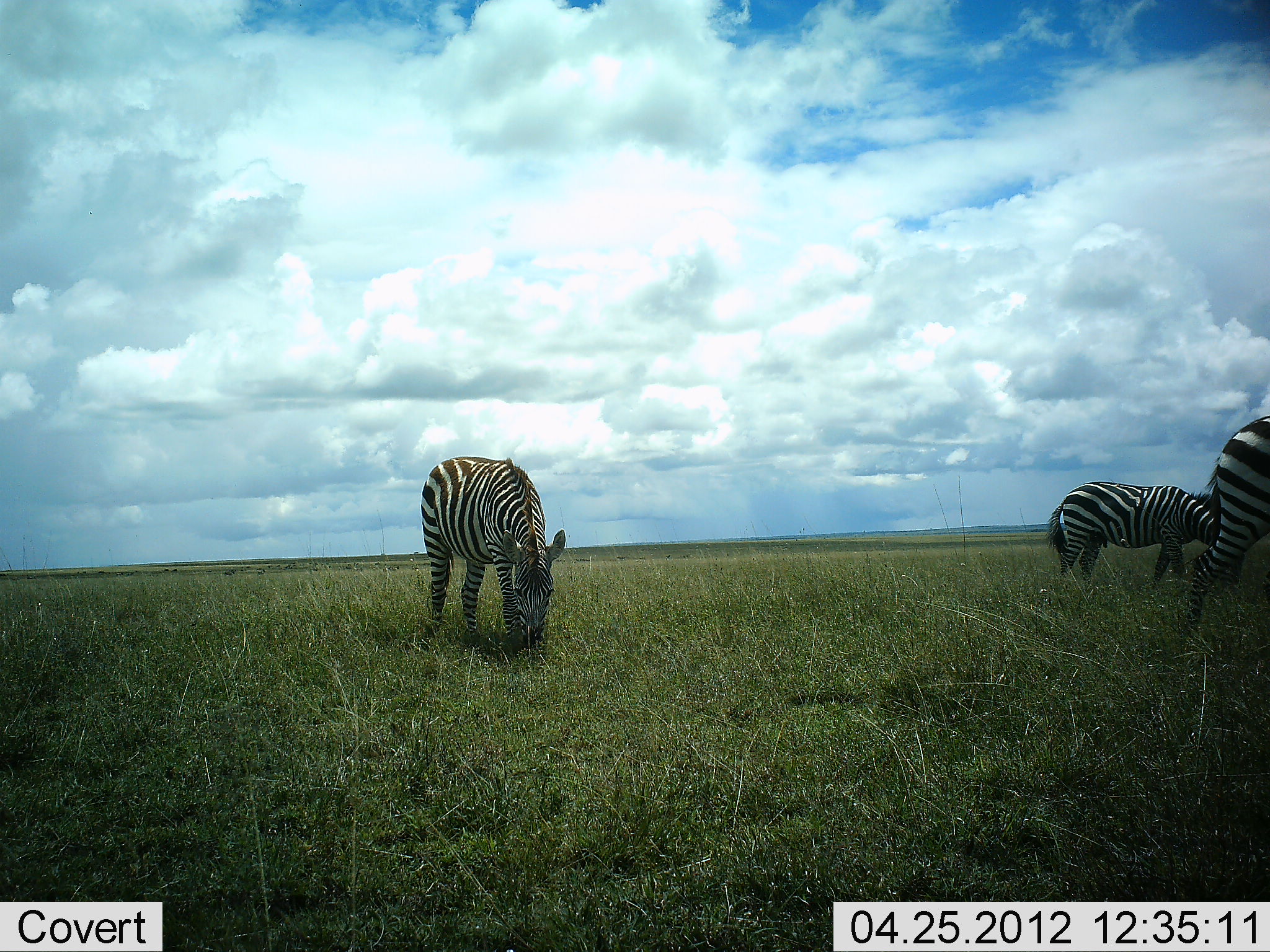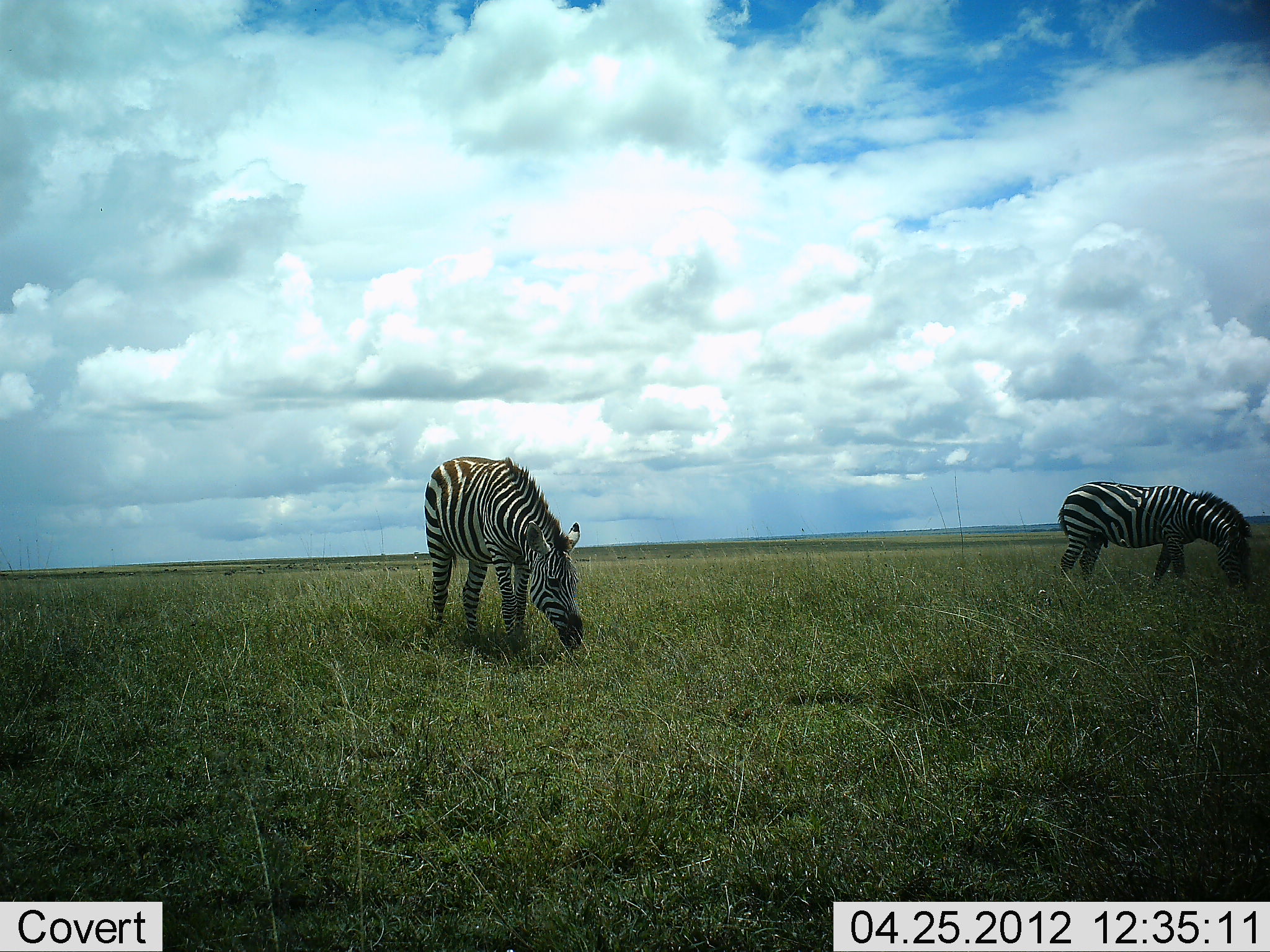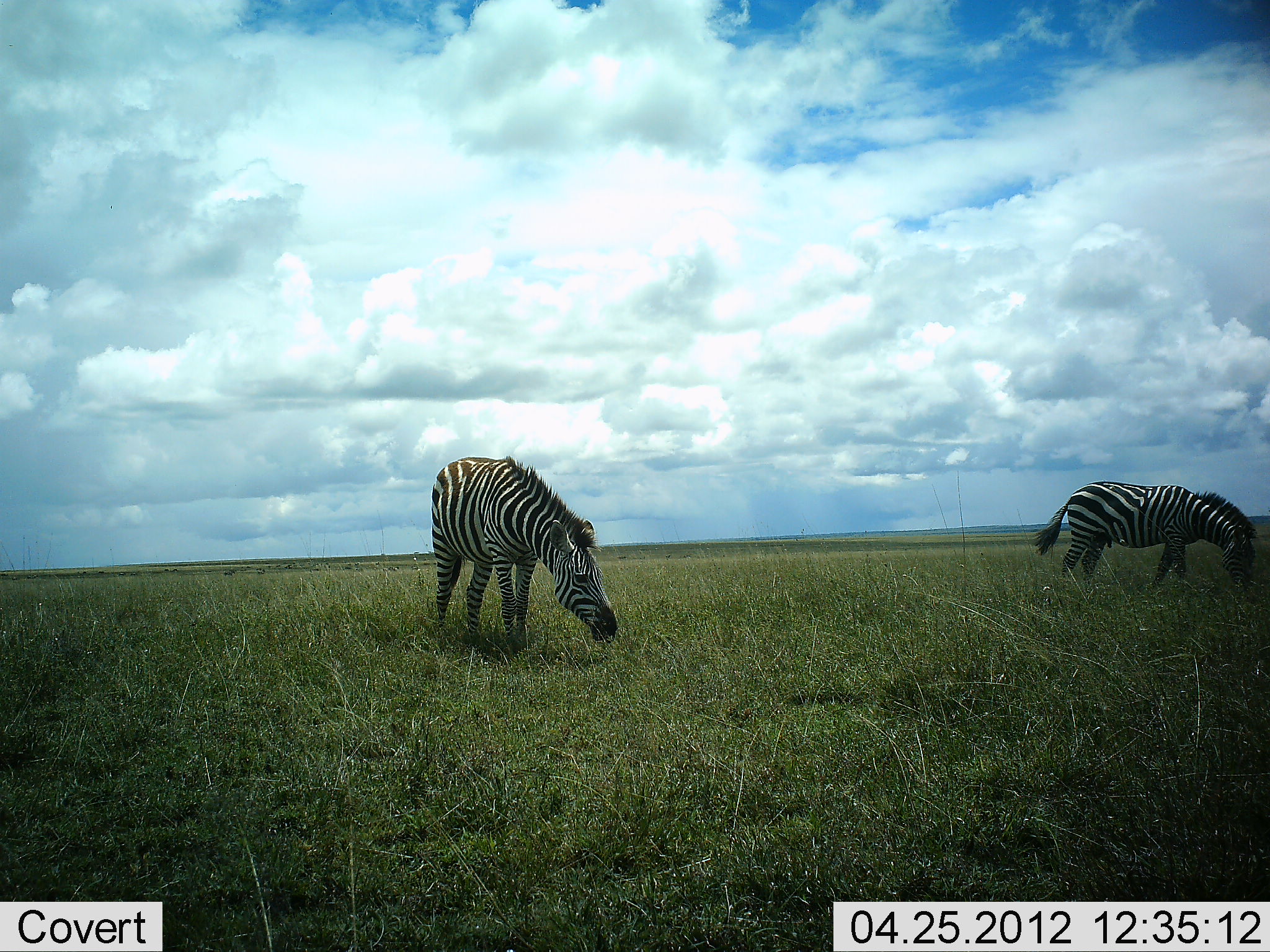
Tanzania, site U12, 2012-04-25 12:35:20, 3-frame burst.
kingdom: Animalia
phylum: Chordata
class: Mammalia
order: Perissodactyla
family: Equidae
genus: Equus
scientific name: Equus quagga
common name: plains zebra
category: zebra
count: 3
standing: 21%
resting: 0%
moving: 57%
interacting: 0%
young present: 0%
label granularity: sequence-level